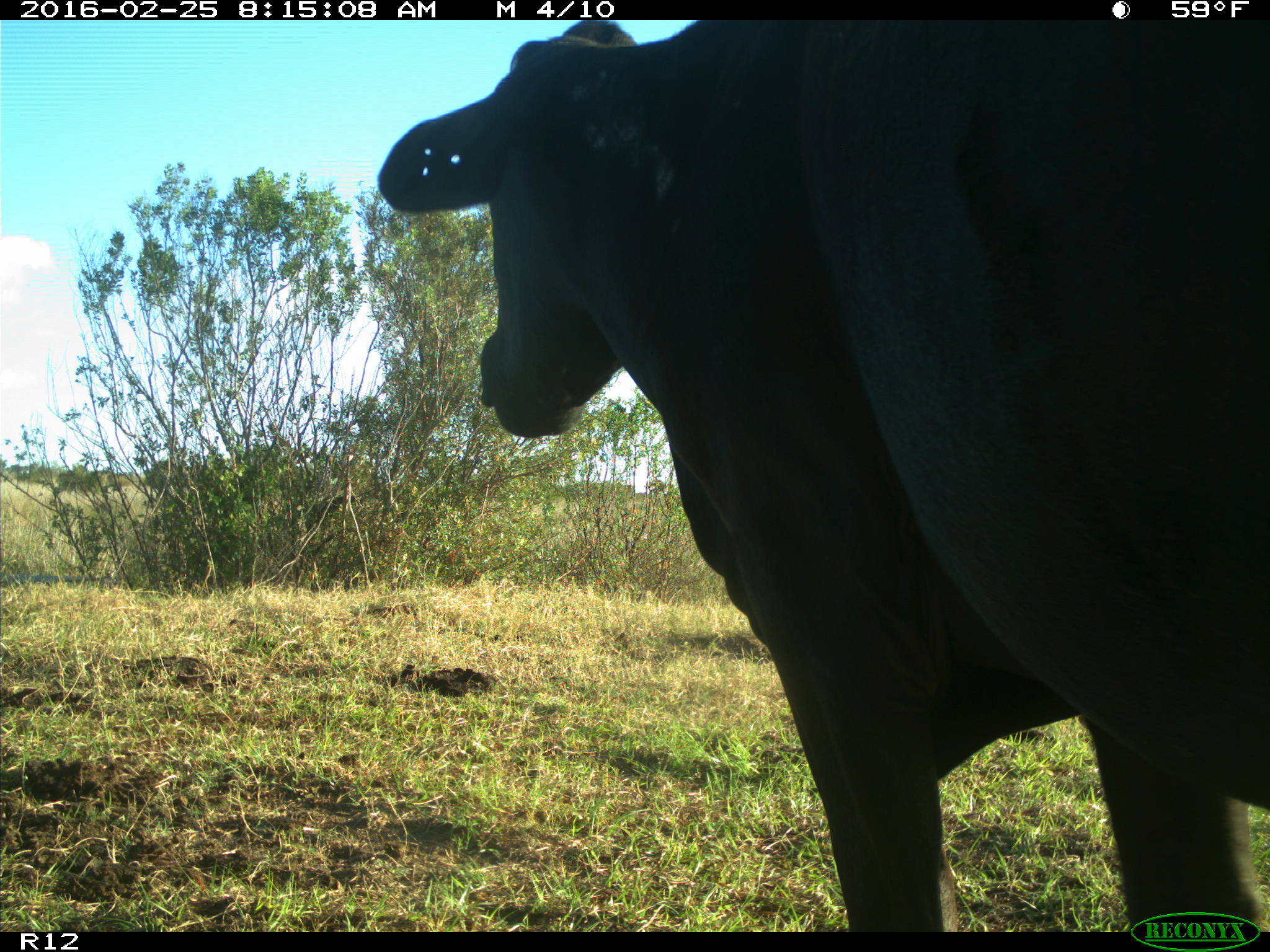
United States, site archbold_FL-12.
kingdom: Animalia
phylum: Chordata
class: Mammalia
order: Artiodactyla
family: Bovidae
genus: Bos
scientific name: Bos taurus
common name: domestic cow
Bos taurus (domestic cow).